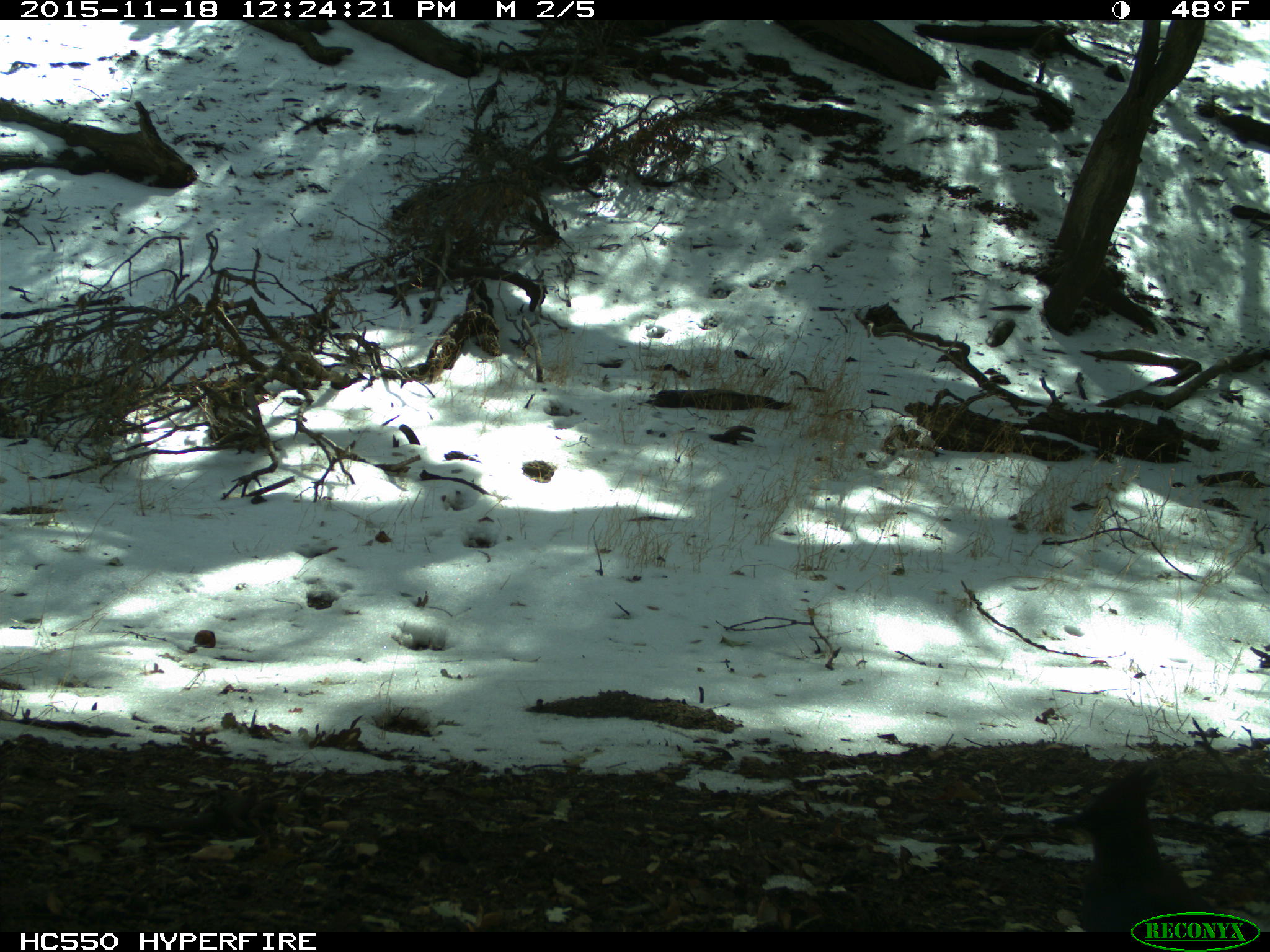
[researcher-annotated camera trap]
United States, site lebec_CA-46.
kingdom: Animalia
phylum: Chordata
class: Aves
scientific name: Aves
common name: birds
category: unidentified bird